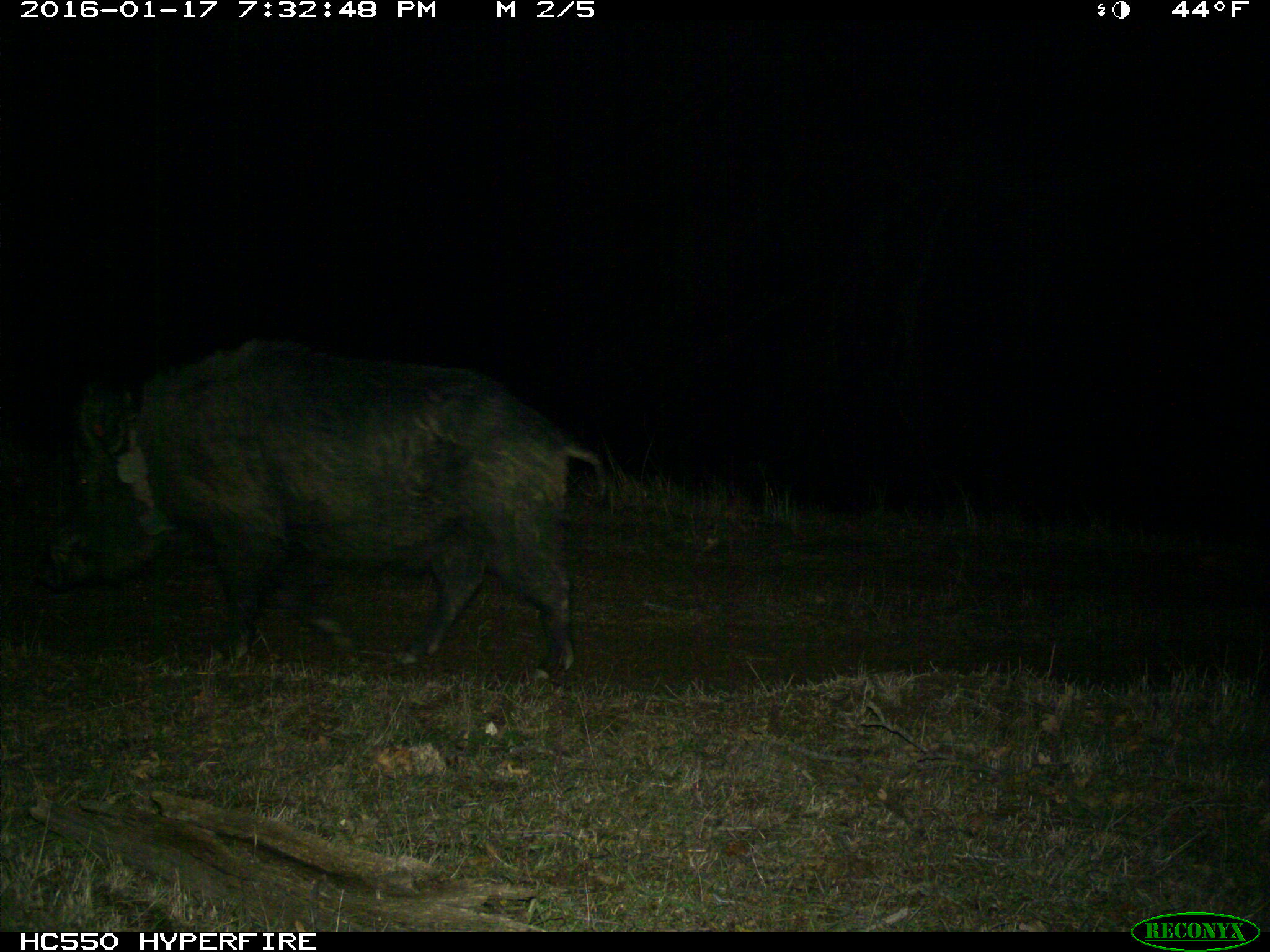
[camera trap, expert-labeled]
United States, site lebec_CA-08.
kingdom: Animalia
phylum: Chordata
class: Mammalia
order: Artiodactyla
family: Suidae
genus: Sus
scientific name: Sus scrofa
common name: wild boar